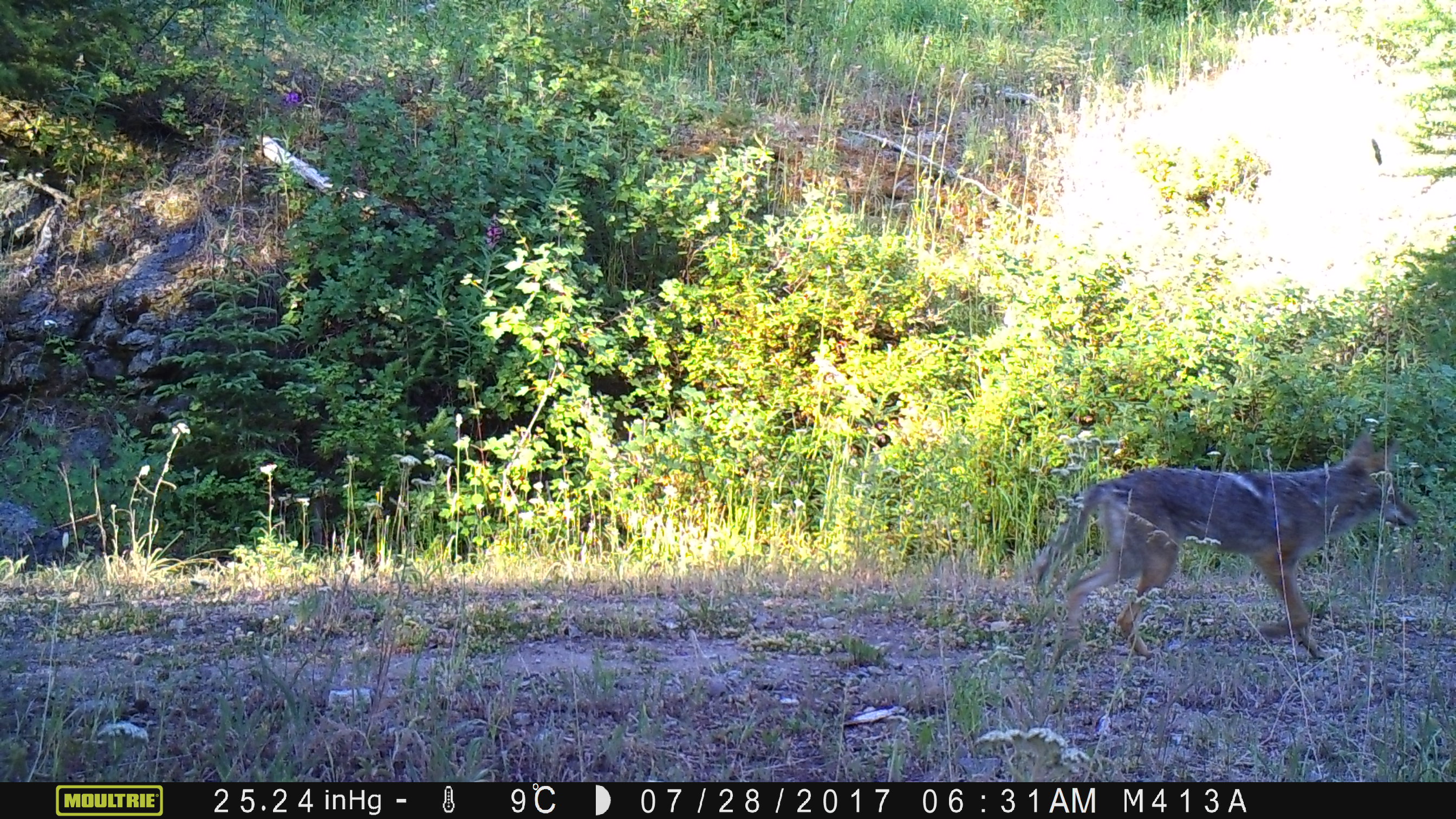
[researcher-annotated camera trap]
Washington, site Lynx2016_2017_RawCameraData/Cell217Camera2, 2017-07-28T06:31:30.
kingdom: Animalia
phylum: Chordata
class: Mammalia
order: Carnivora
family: Canidae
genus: Canis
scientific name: Canis latrans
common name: coyote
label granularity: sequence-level